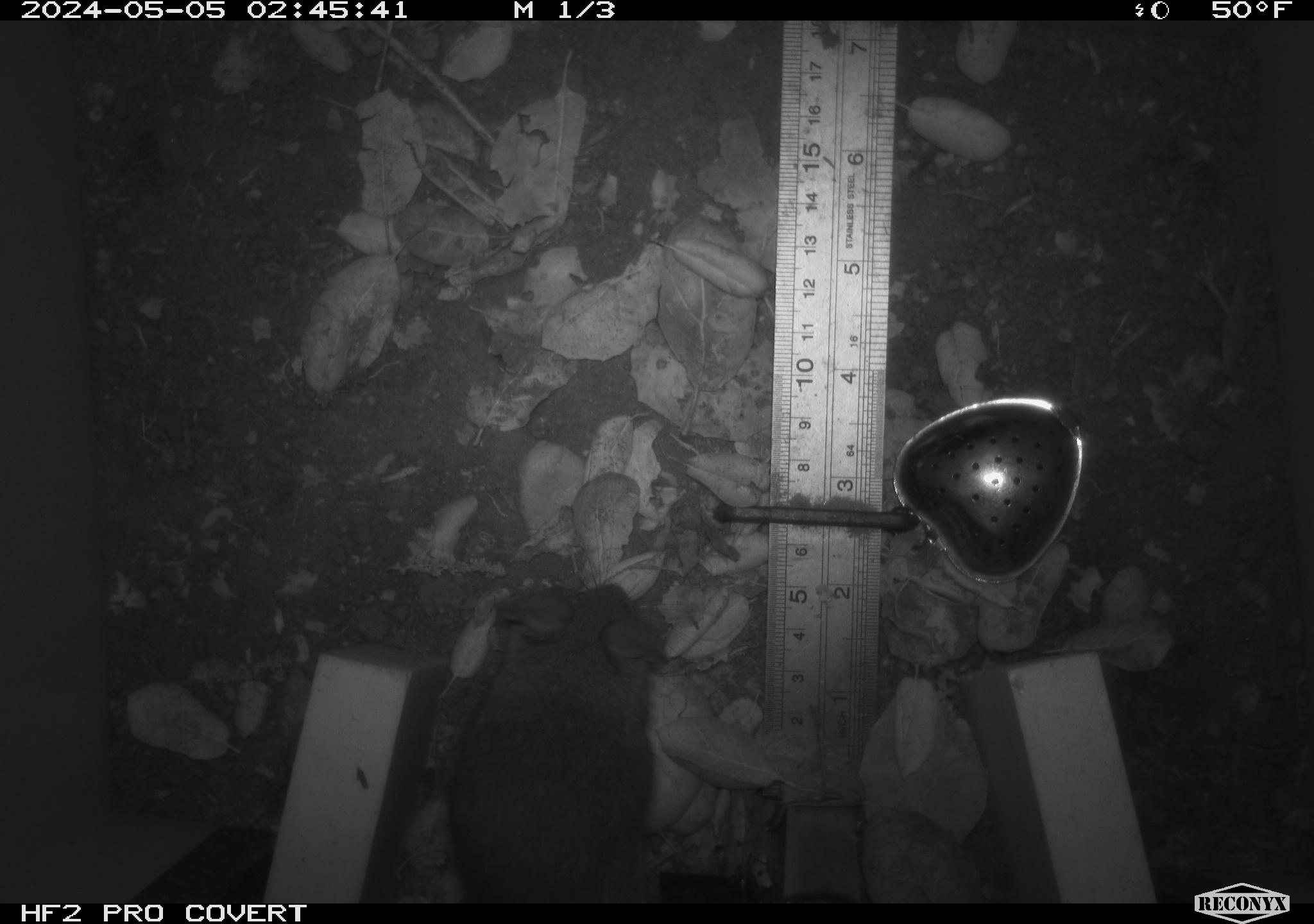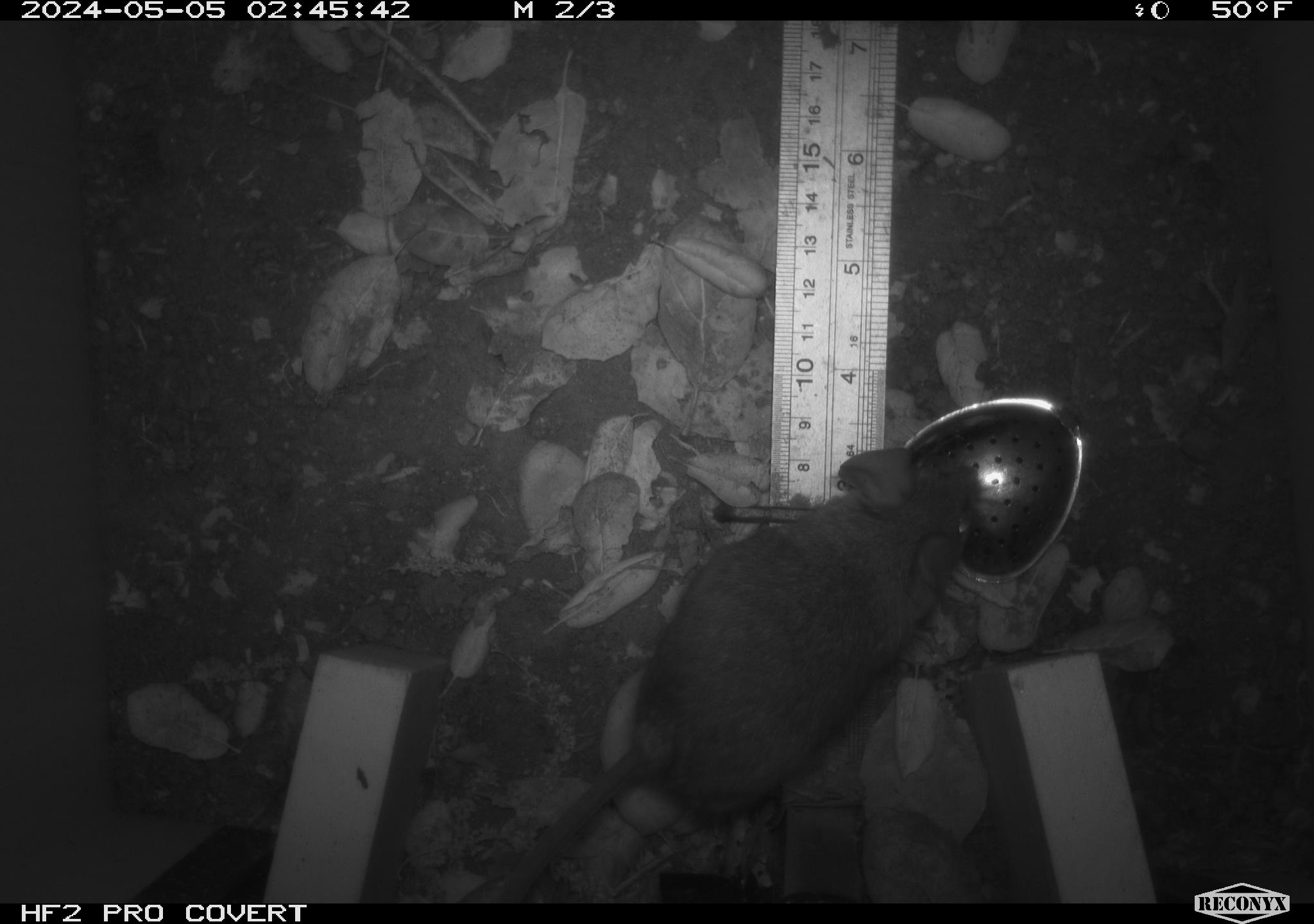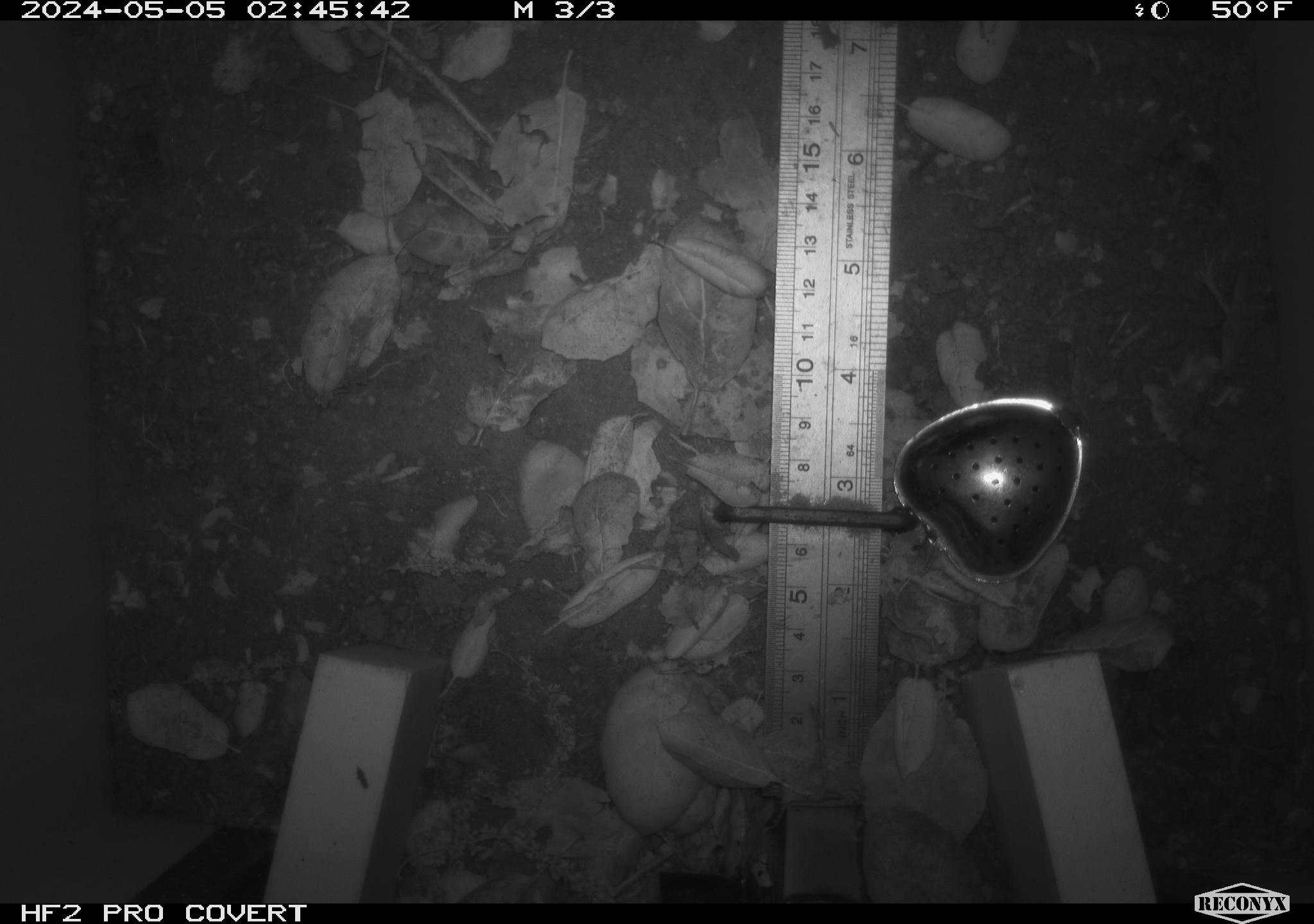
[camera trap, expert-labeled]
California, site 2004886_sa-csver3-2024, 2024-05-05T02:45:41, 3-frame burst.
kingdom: Animalia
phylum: Chordata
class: Mammalia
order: Rodentia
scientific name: Rodentia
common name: rodent